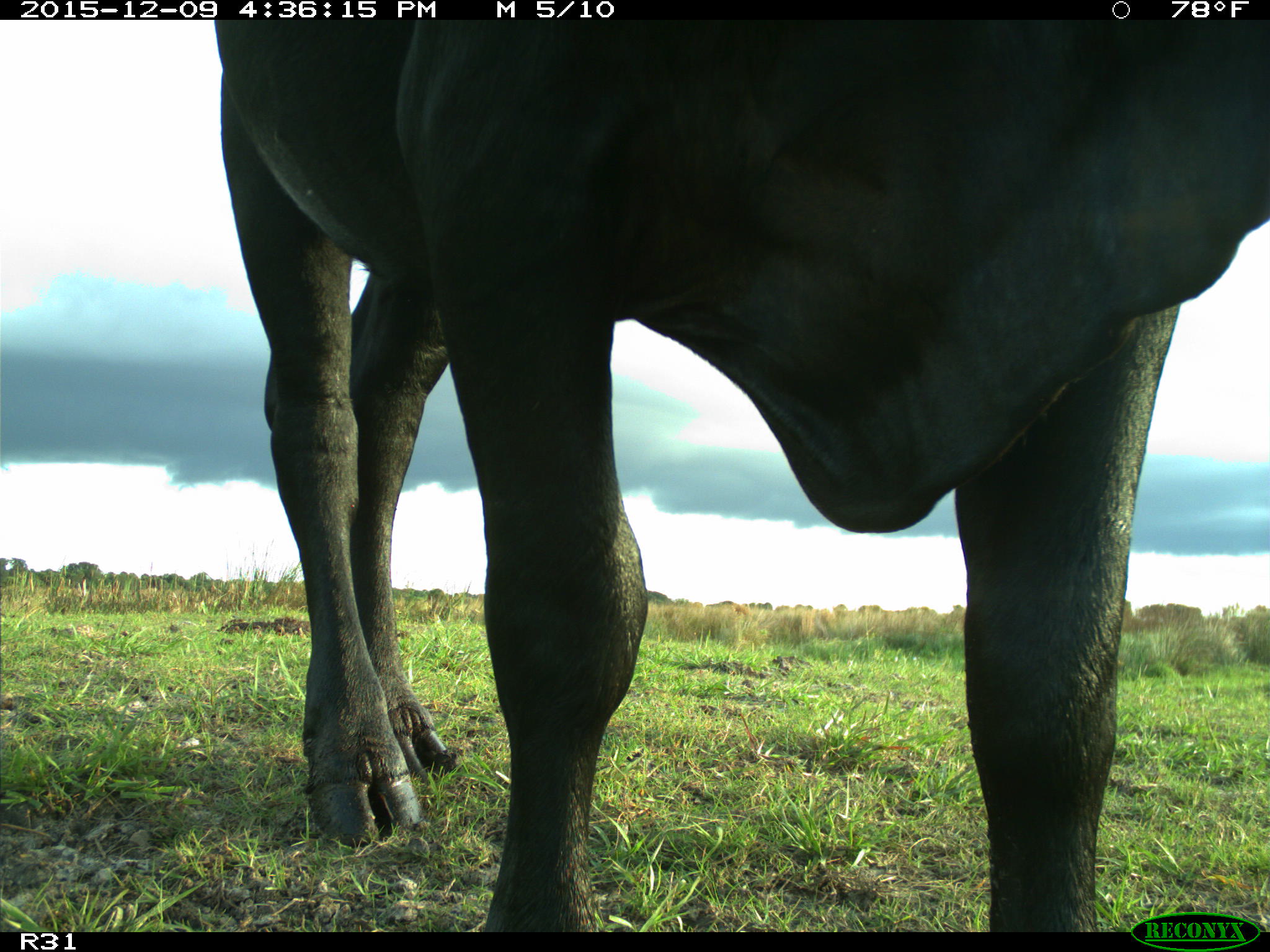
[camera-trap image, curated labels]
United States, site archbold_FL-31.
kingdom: Animalia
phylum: Chordata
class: Mammalia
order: Artiodactyla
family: Bovidae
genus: Bos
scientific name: Bos taurus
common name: domestic cow